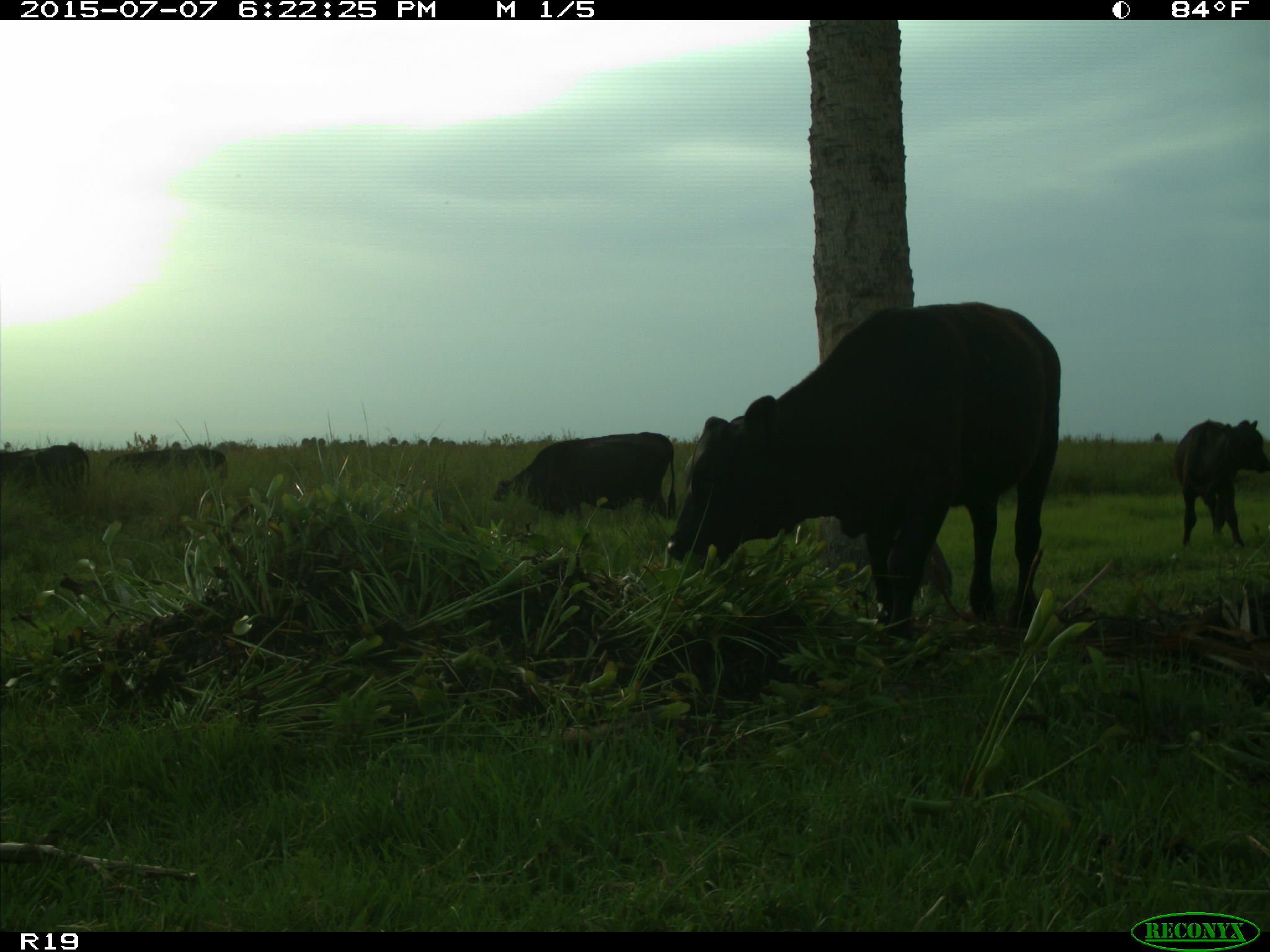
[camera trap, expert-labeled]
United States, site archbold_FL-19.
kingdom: Animalia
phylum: Chordata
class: Mammalia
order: Artiodactyla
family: Bovidae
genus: Bos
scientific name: Bos taurus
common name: domestic cow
Bos taurus (domestic cow).